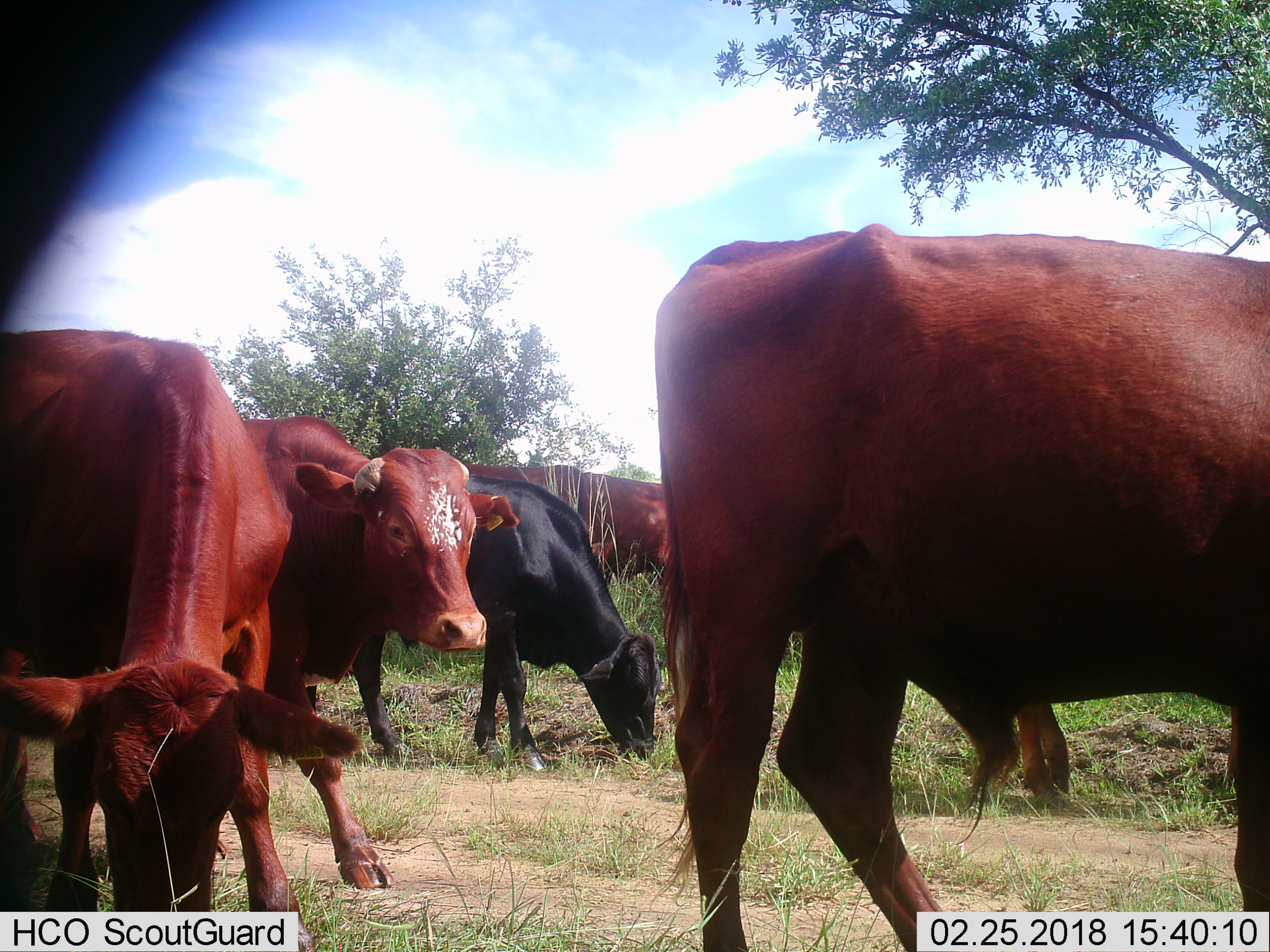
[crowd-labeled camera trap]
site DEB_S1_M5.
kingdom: Animalia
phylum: Chordata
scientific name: Vertebrata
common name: domestic animal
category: domesticanimal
Domesticanimal (domestic animal) (Vertebrata), count 6. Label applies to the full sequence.